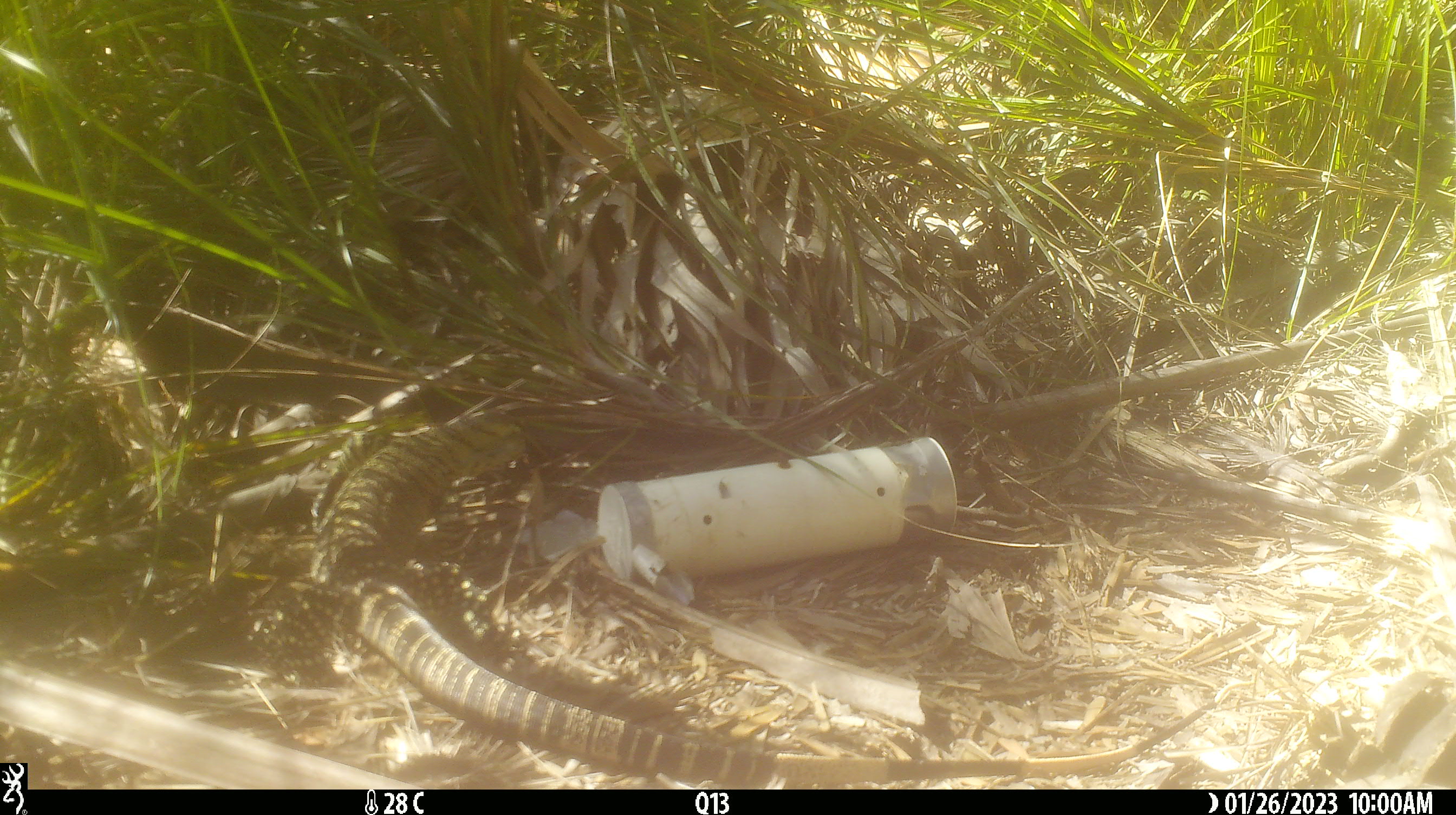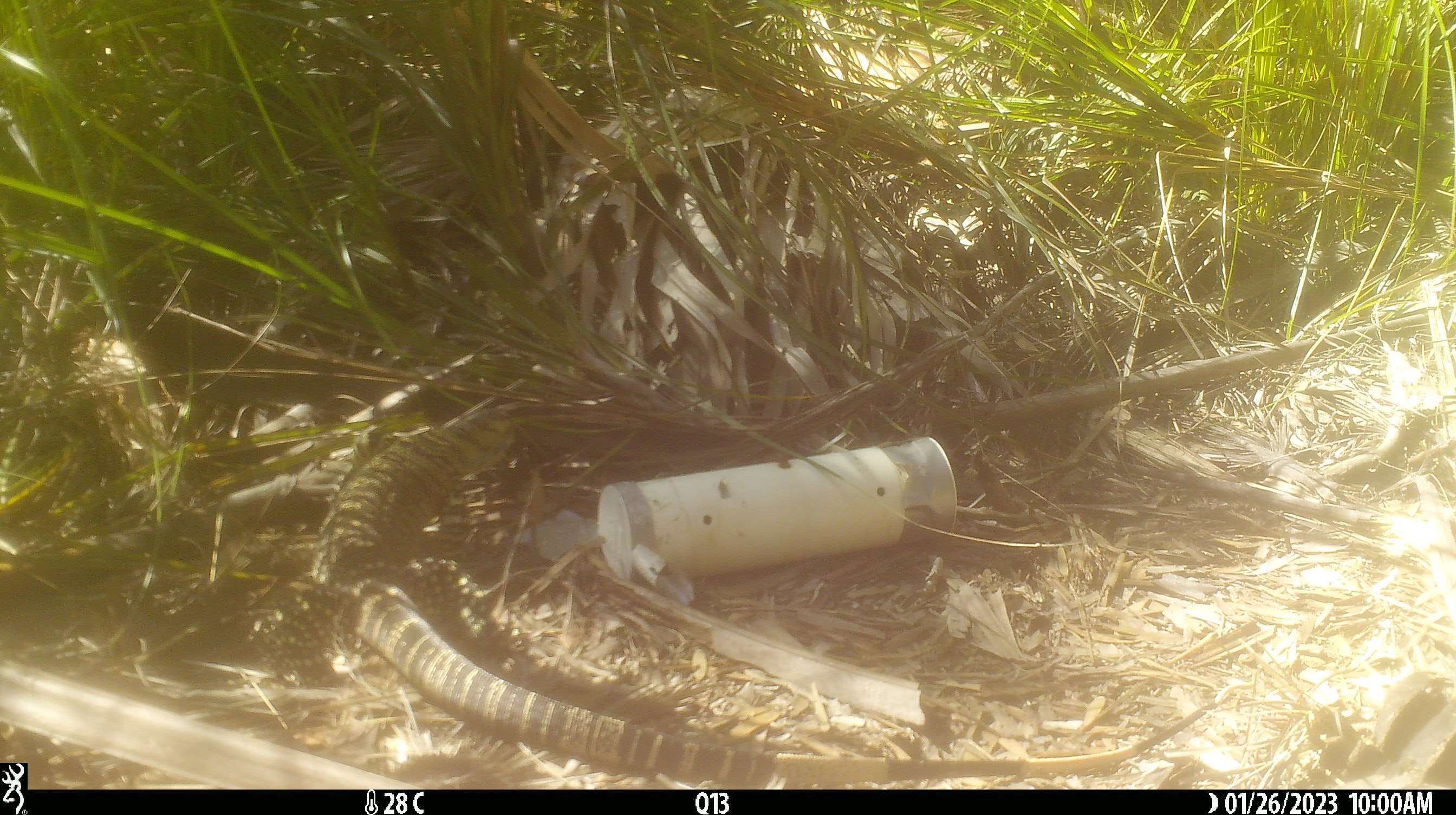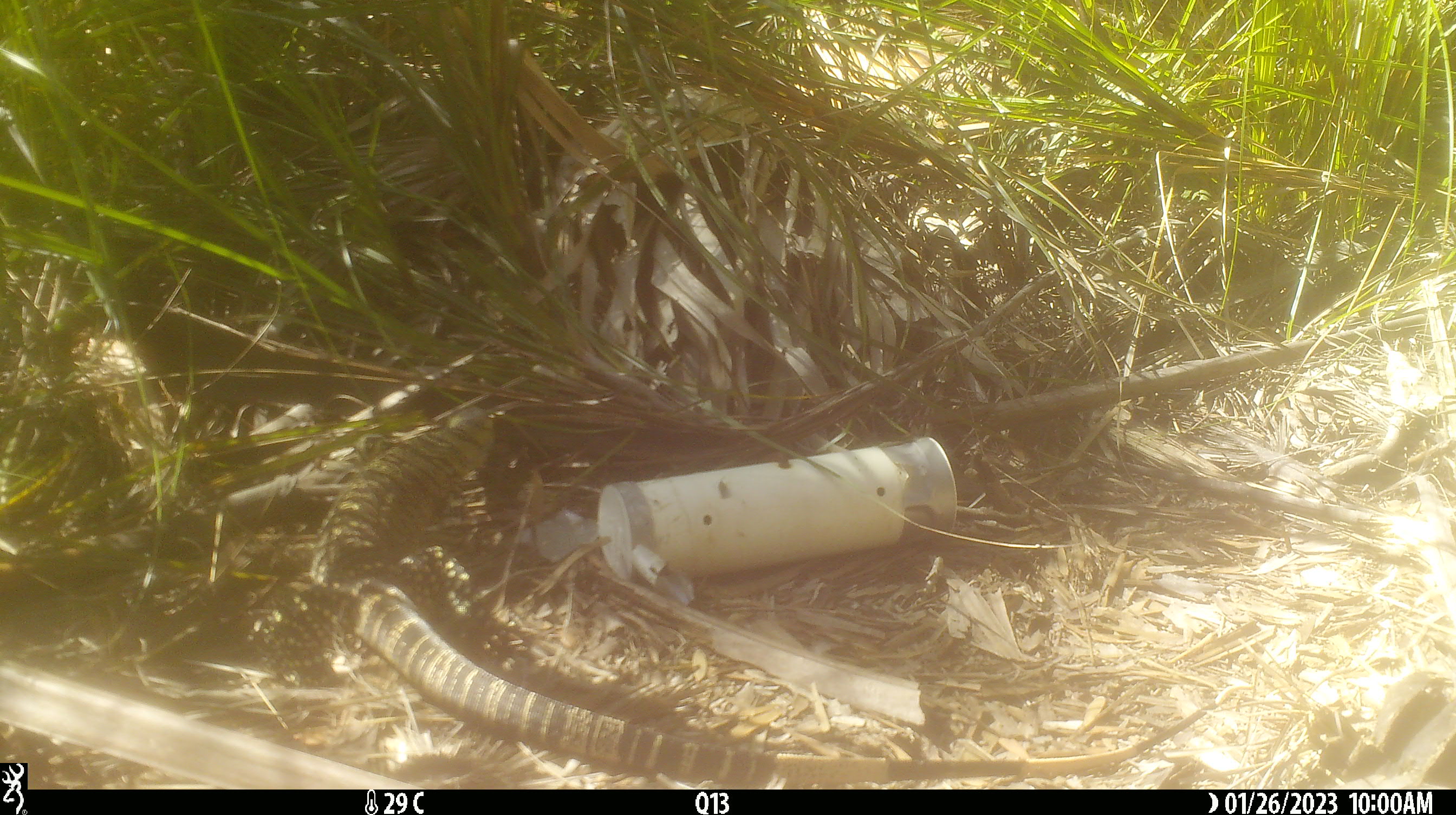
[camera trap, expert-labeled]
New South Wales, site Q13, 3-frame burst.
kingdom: Animalia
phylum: Chordata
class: Reptilia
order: Squamata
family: Varanidae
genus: Varanus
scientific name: Varanus varius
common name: lace monitor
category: goanna